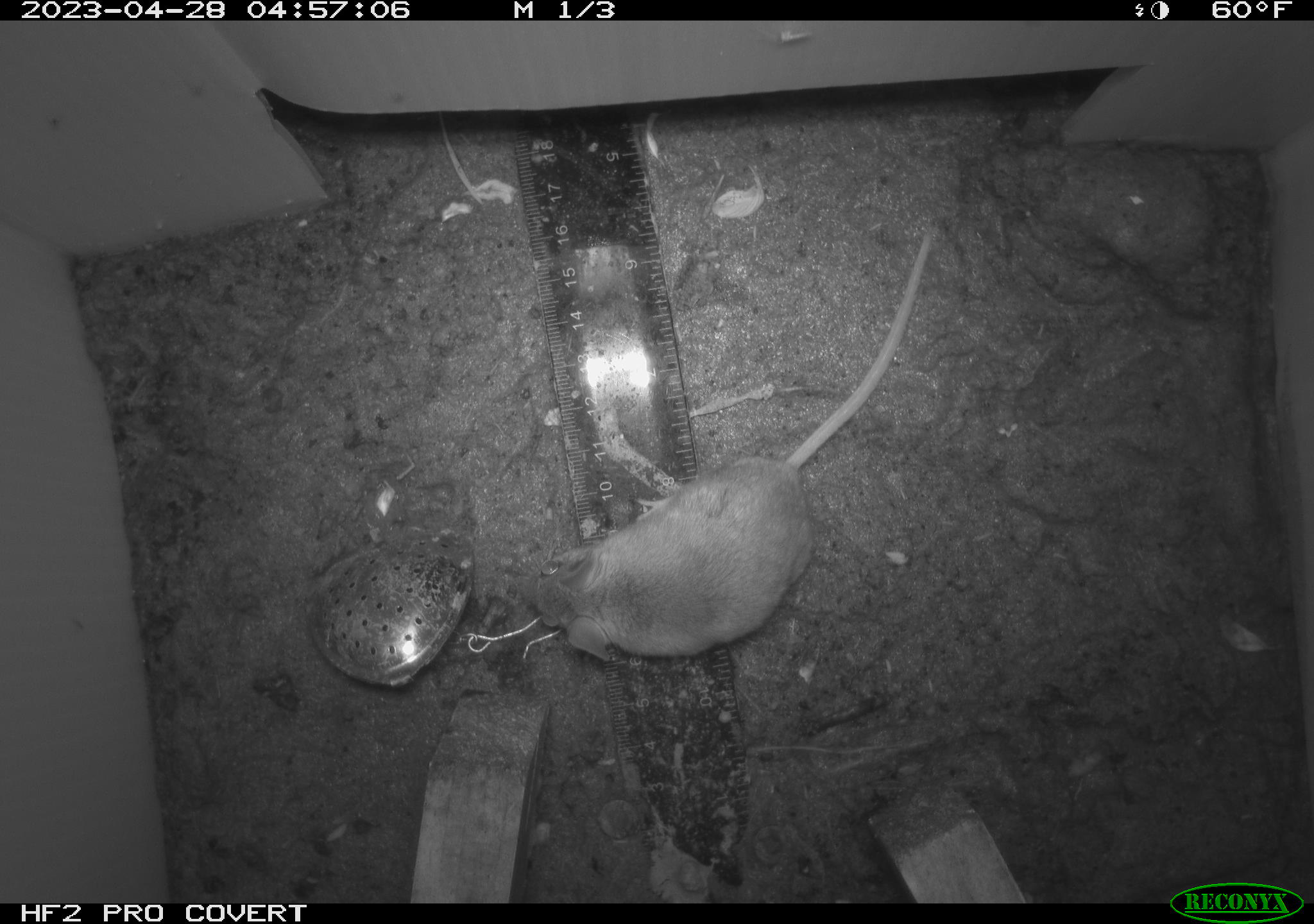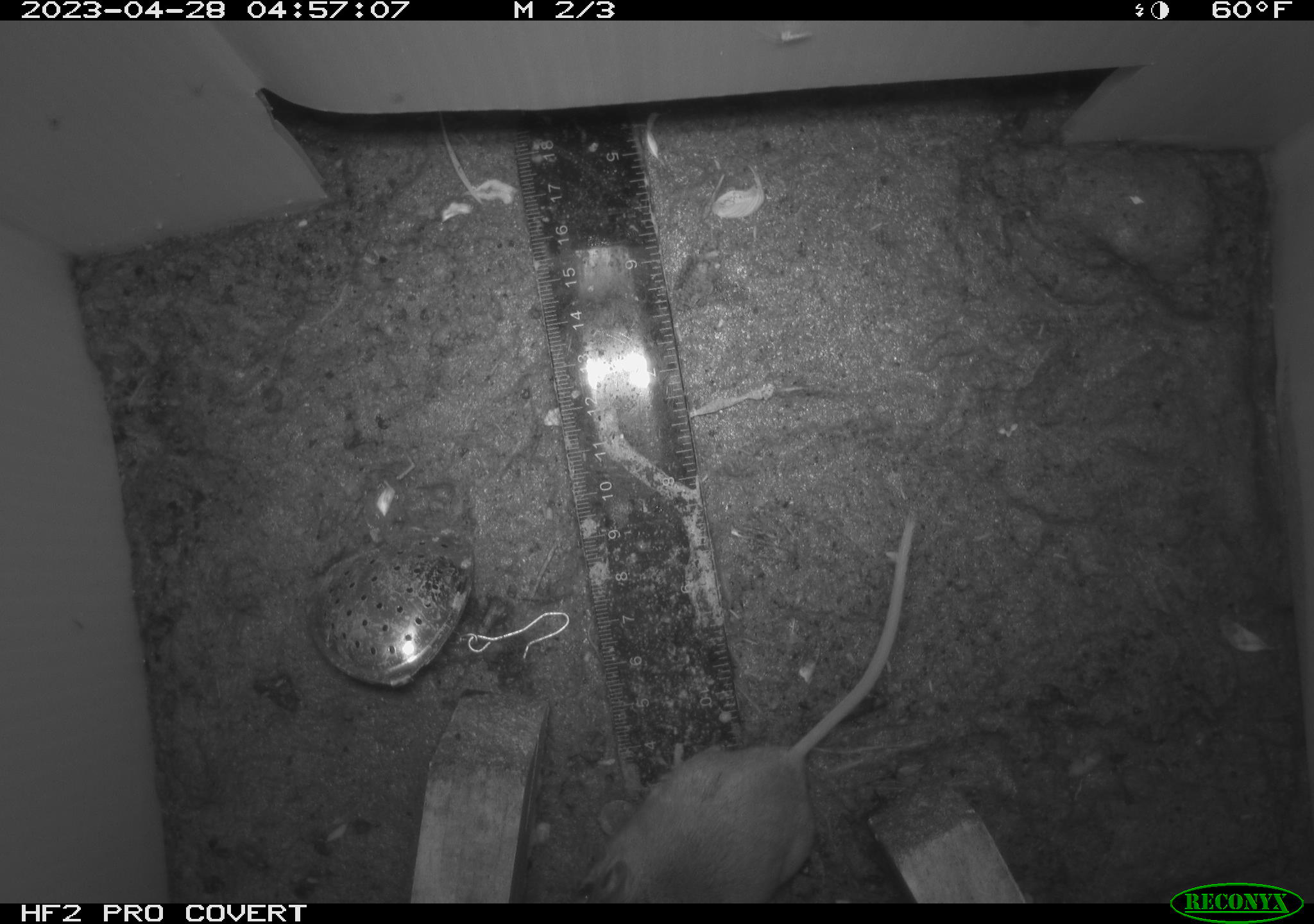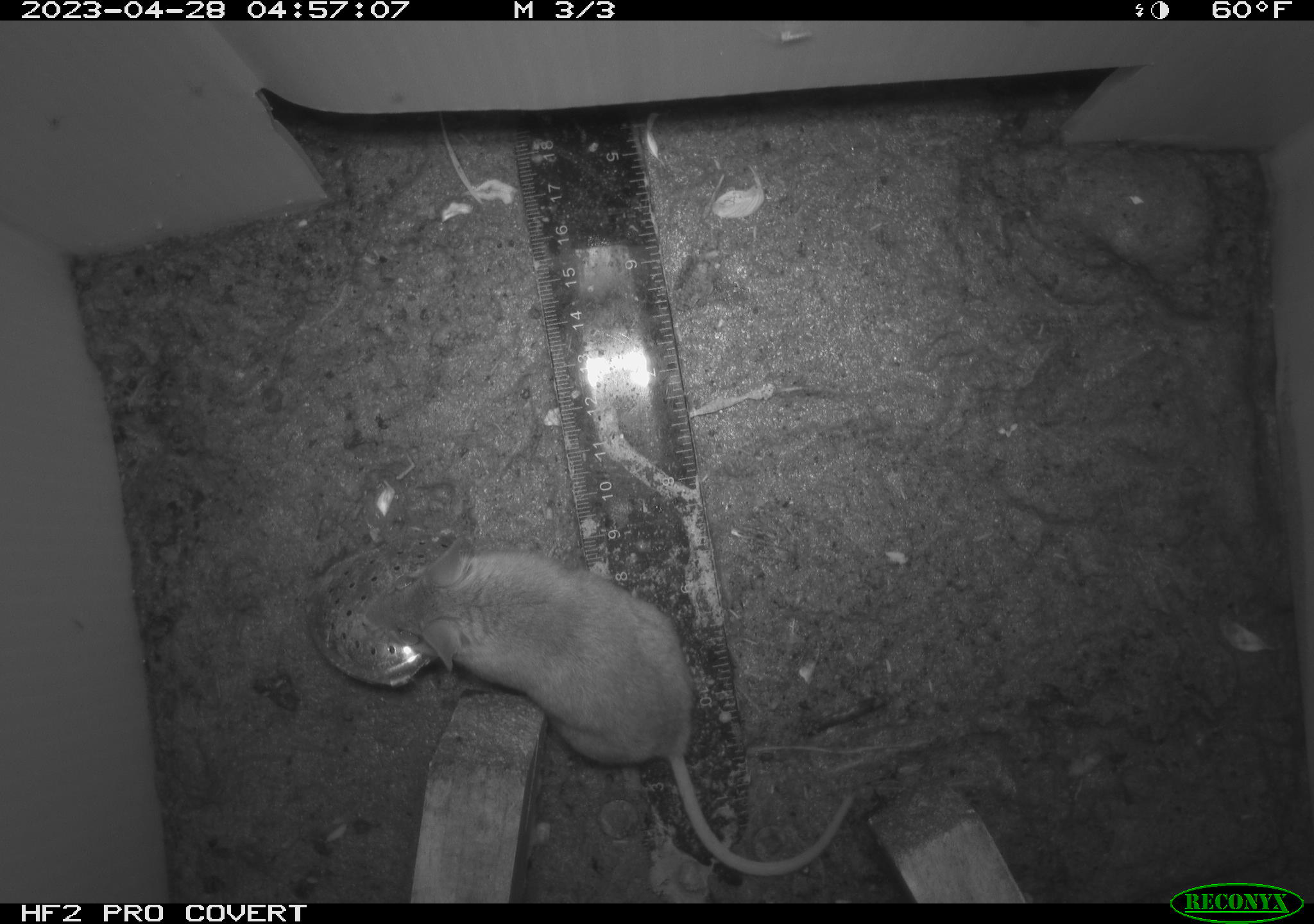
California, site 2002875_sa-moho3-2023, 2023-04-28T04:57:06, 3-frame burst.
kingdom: Animalia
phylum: Chordata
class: Mammalia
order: Rodentia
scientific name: Rodentia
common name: mouse species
Mouse species (Rodentia).